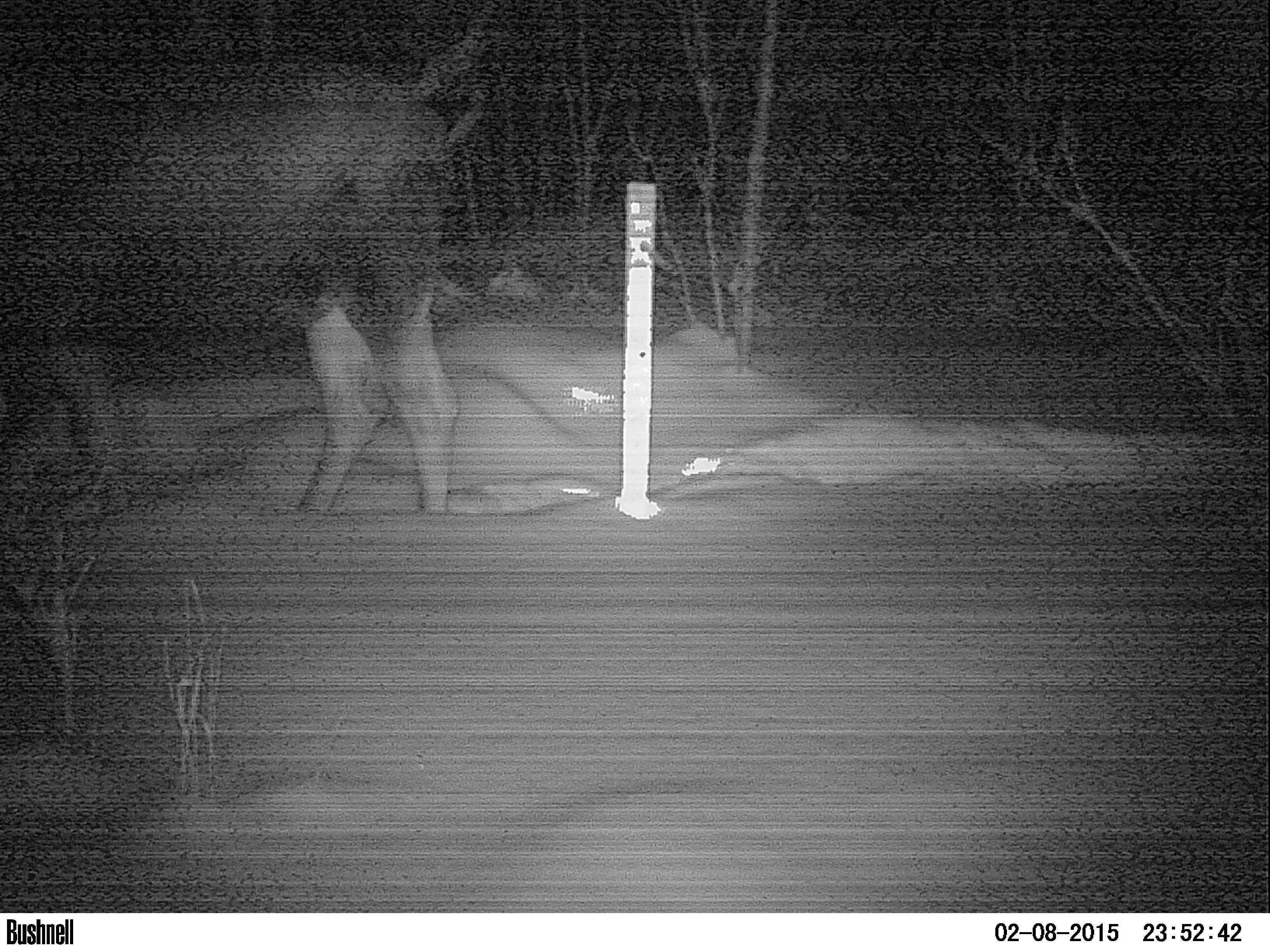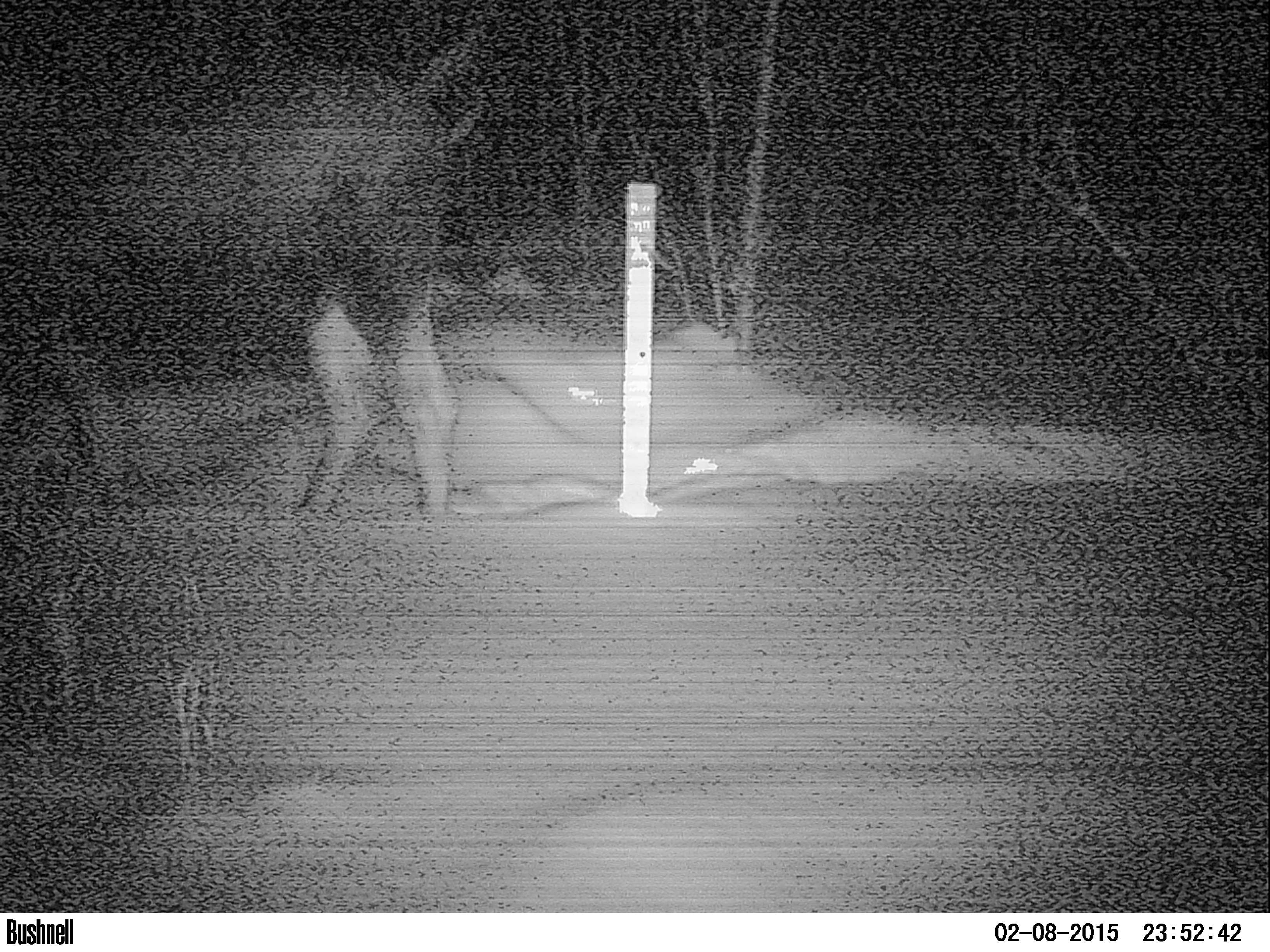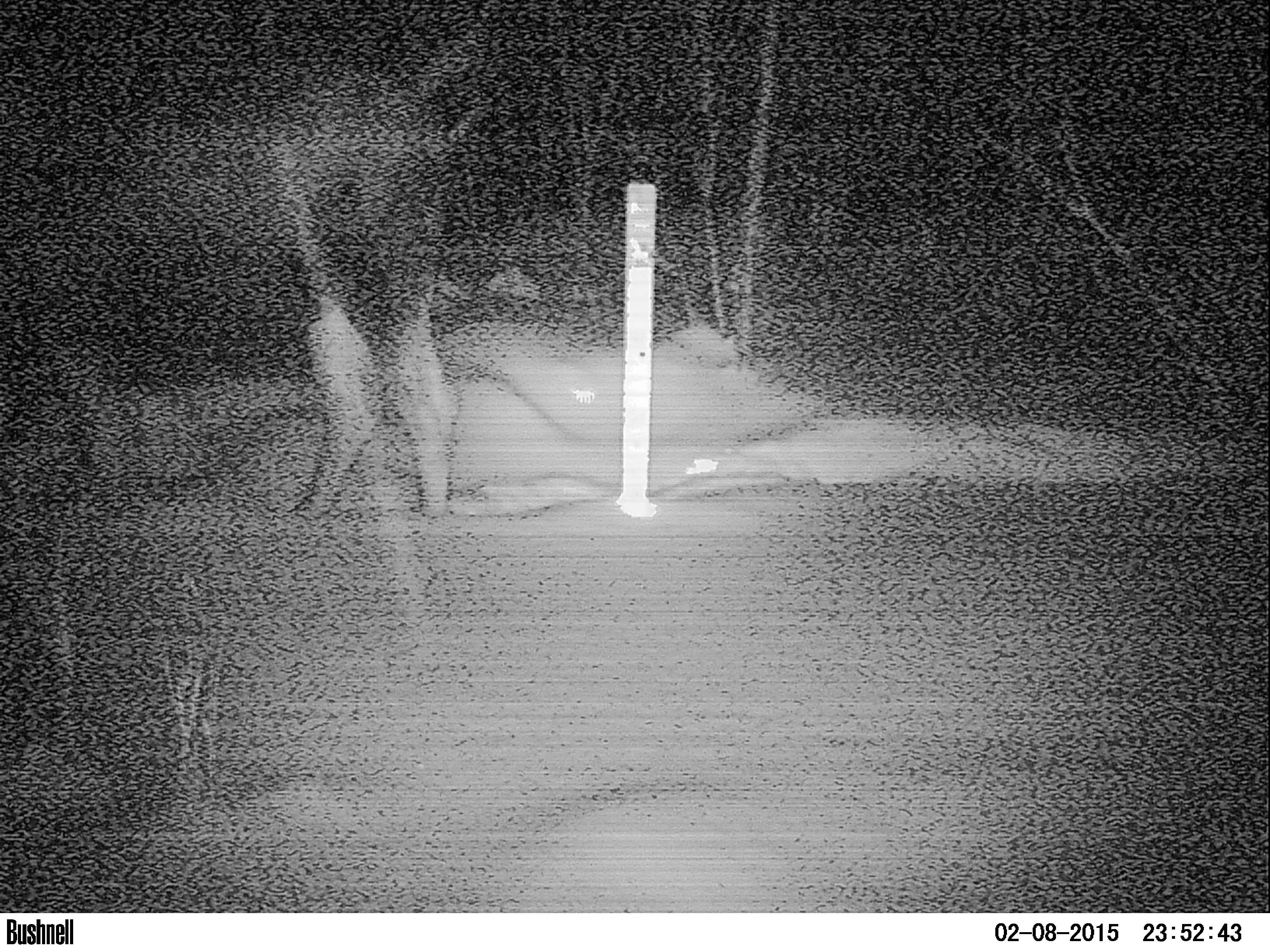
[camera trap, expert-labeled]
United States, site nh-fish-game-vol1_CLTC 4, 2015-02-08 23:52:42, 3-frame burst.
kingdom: Animalia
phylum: Chordata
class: Mammalia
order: Artiodactyla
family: Cervidae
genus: Alces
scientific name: Alces alces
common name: moose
Moose (Alces alces).